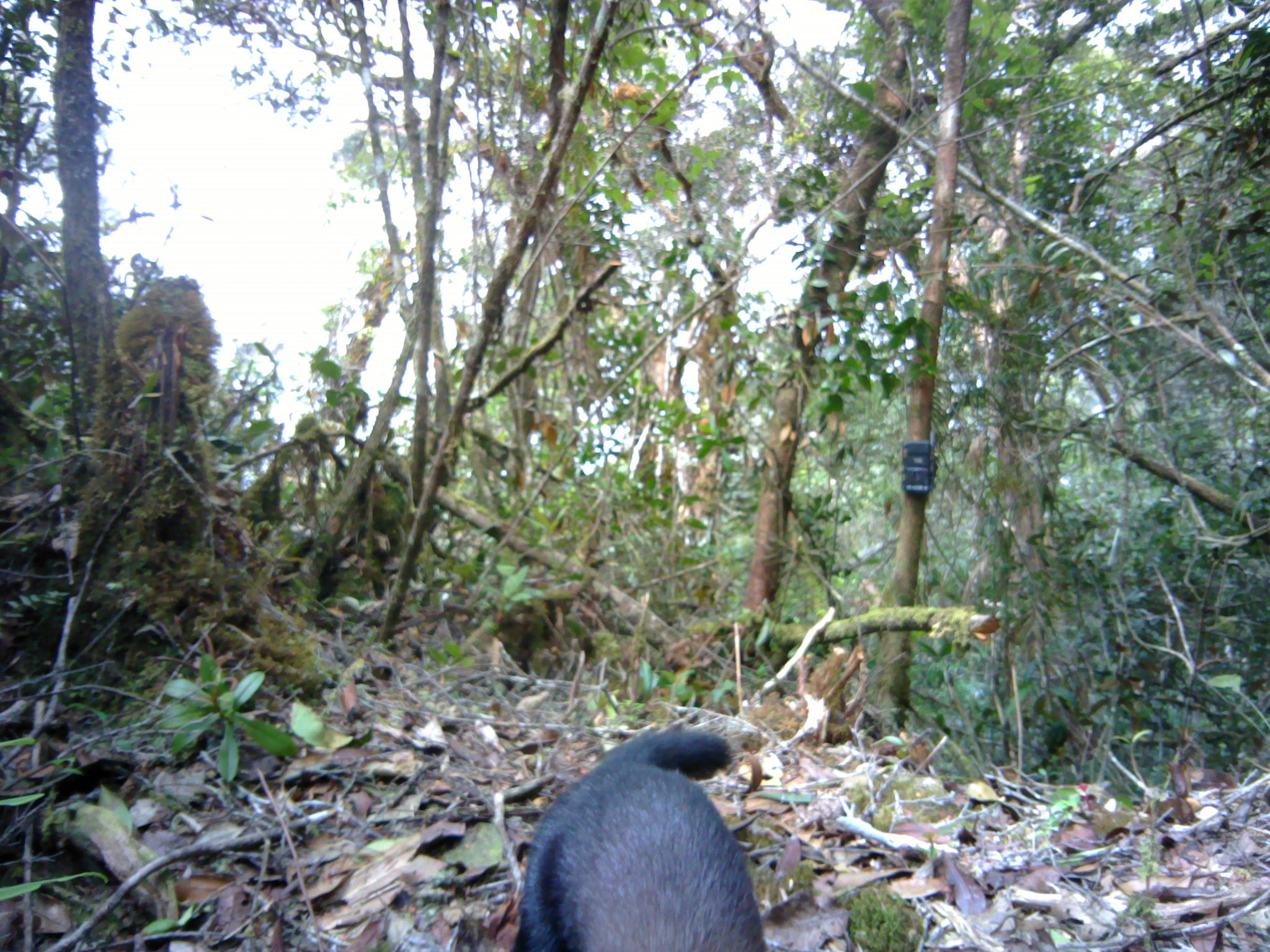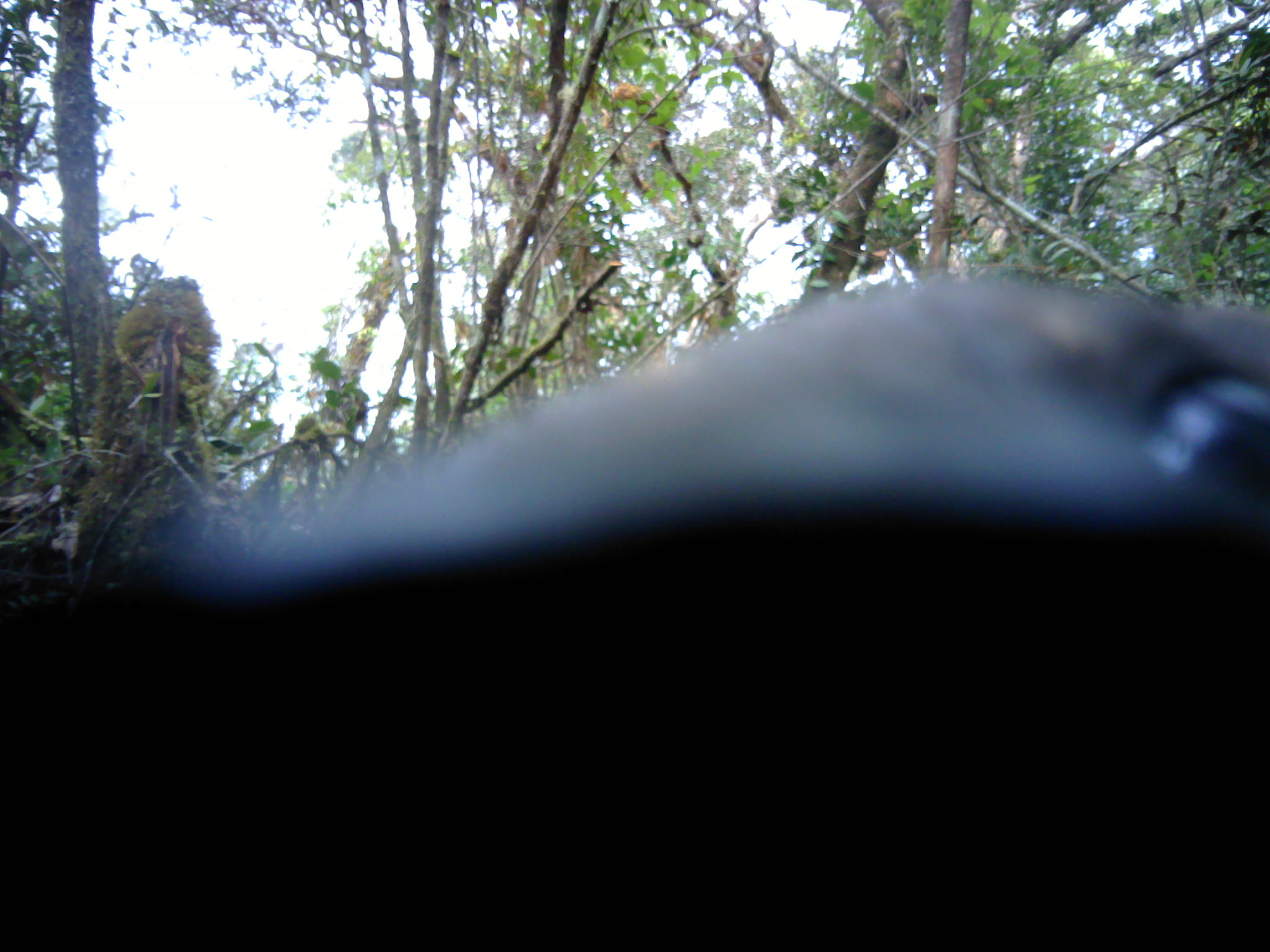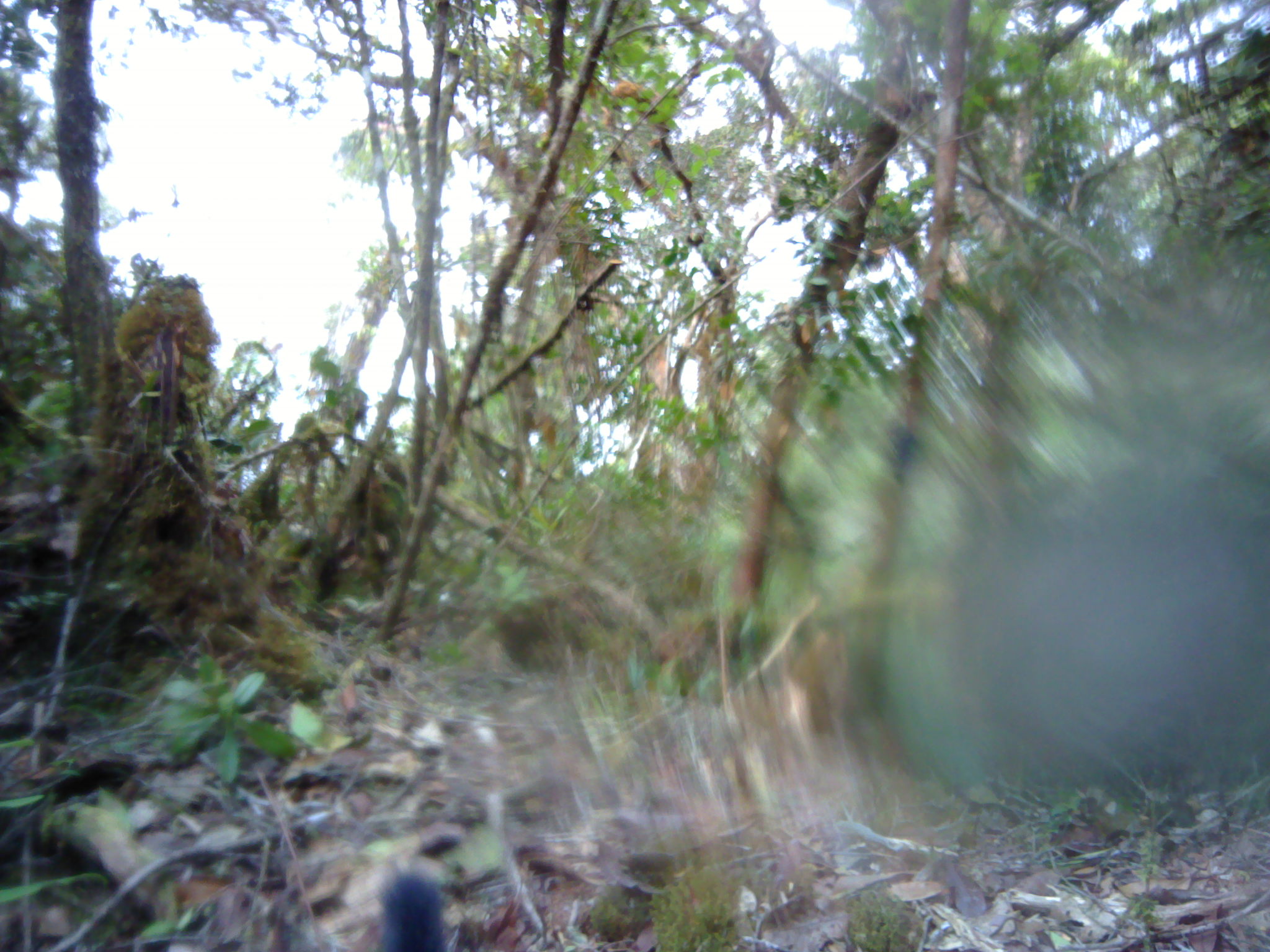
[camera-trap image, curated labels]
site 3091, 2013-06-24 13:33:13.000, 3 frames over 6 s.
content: unidentified animal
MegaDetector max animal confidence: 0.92